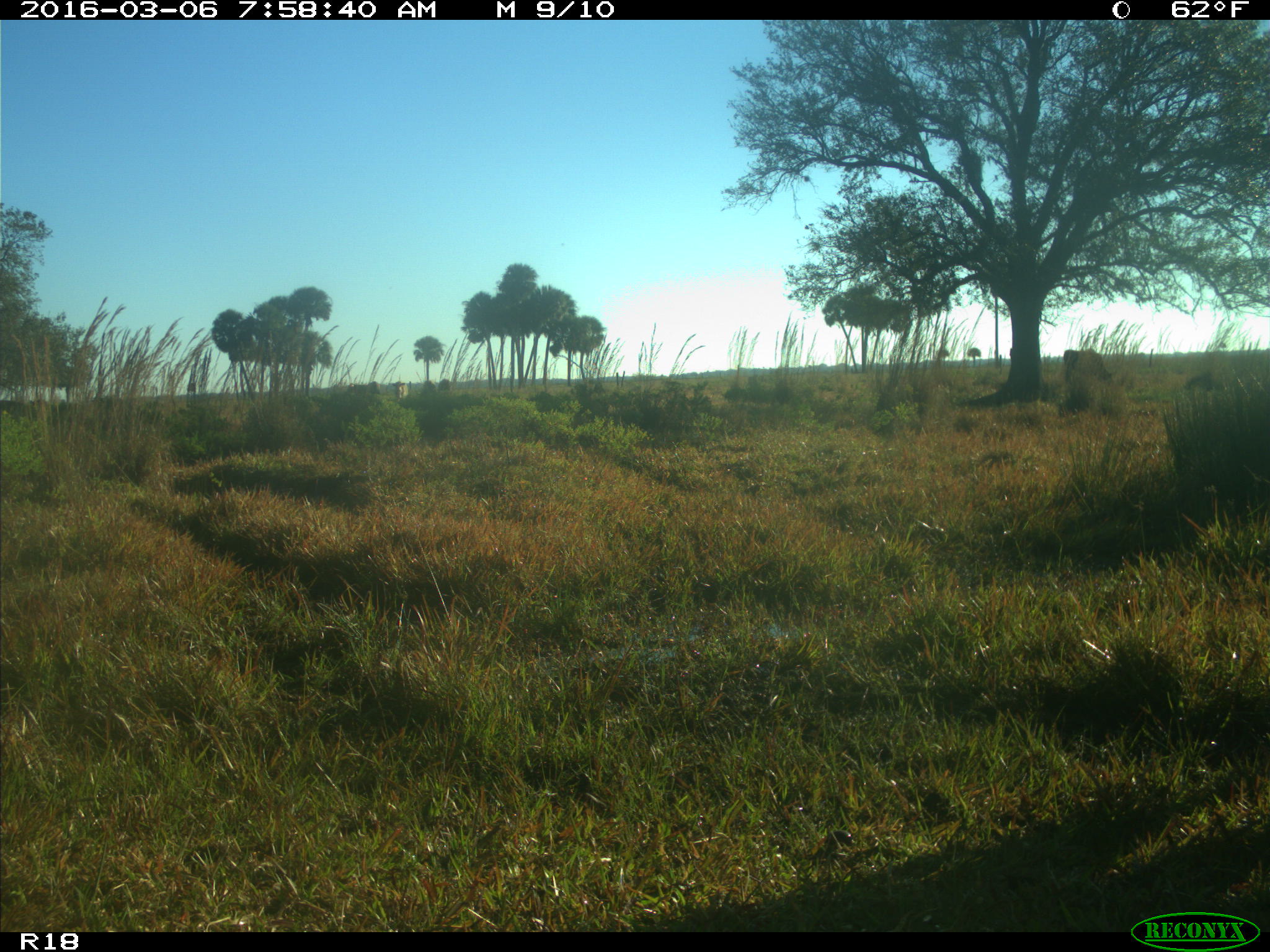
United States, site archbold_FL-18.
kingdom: Animalia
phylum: Chordata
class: Mammalia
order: Artiodactyla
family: Bovidae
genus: Bos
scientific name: Bos taurus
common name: domestic cow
Bos taurus (domestic cow).